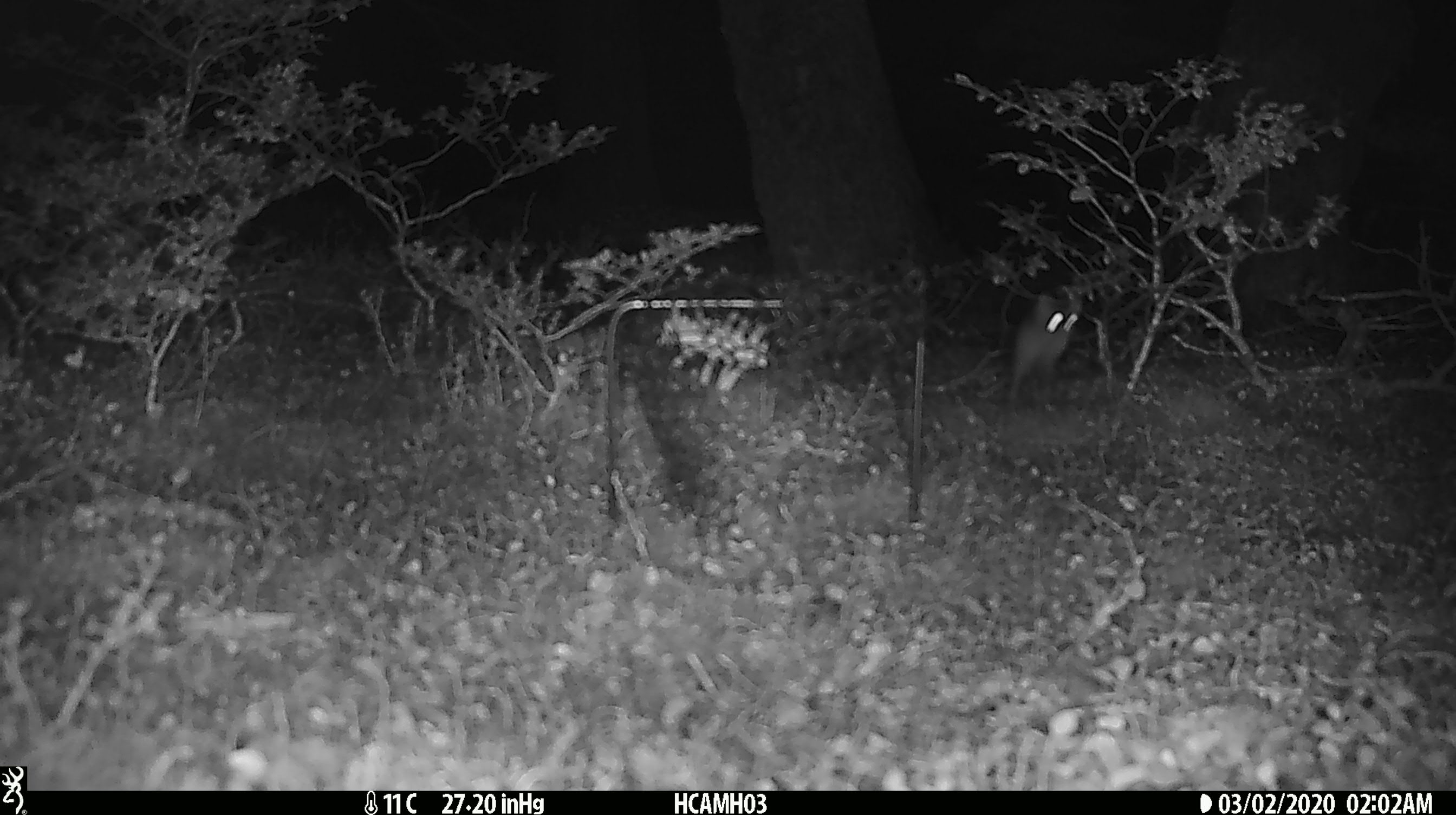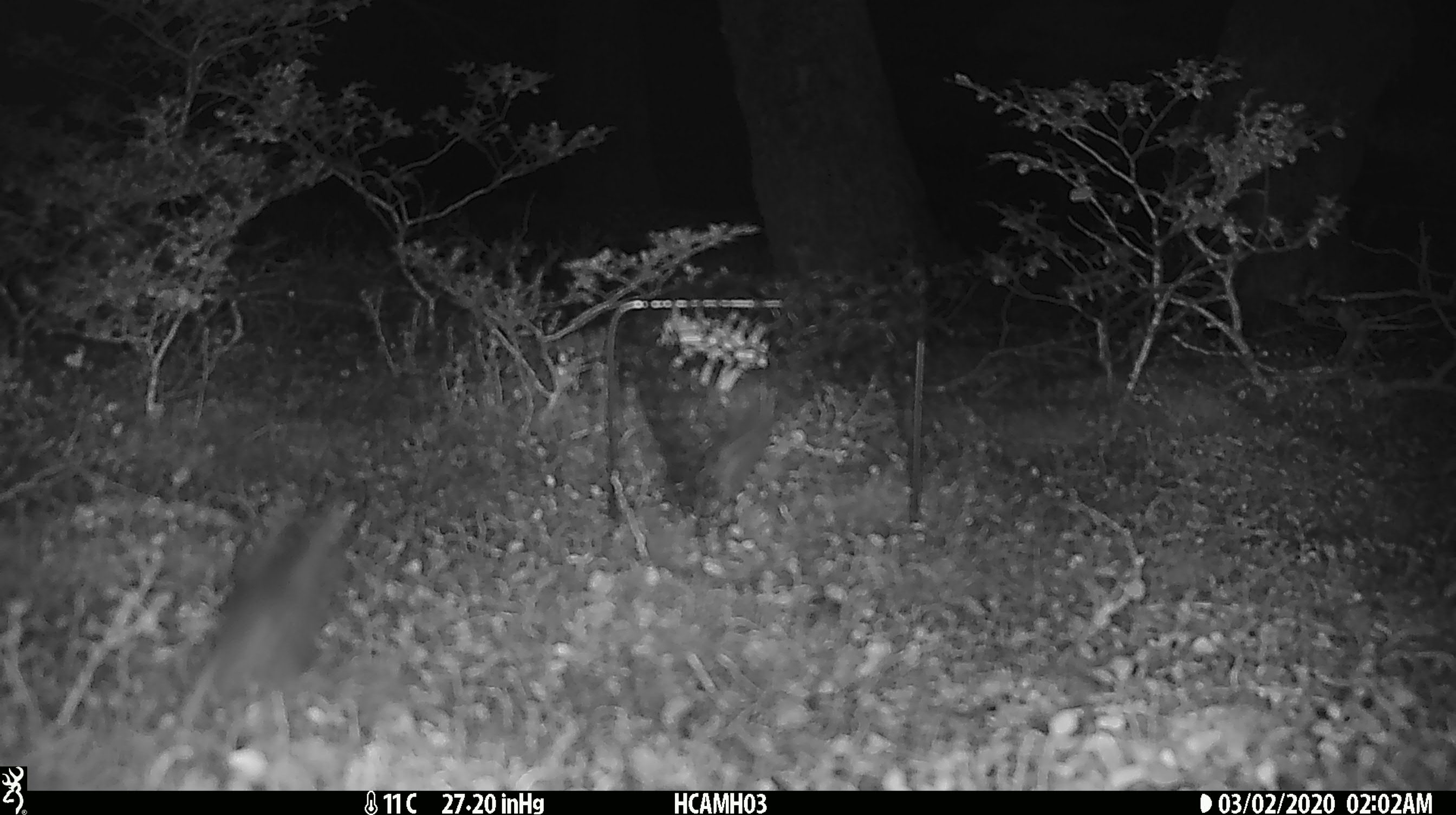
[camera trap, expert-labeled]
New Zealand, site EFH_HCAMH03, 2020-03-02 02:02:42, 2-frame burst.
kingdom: Animalia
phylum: Chordata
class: Mammalia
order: Rodentia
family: Muridae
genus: Mus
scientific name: Mus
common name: mouse